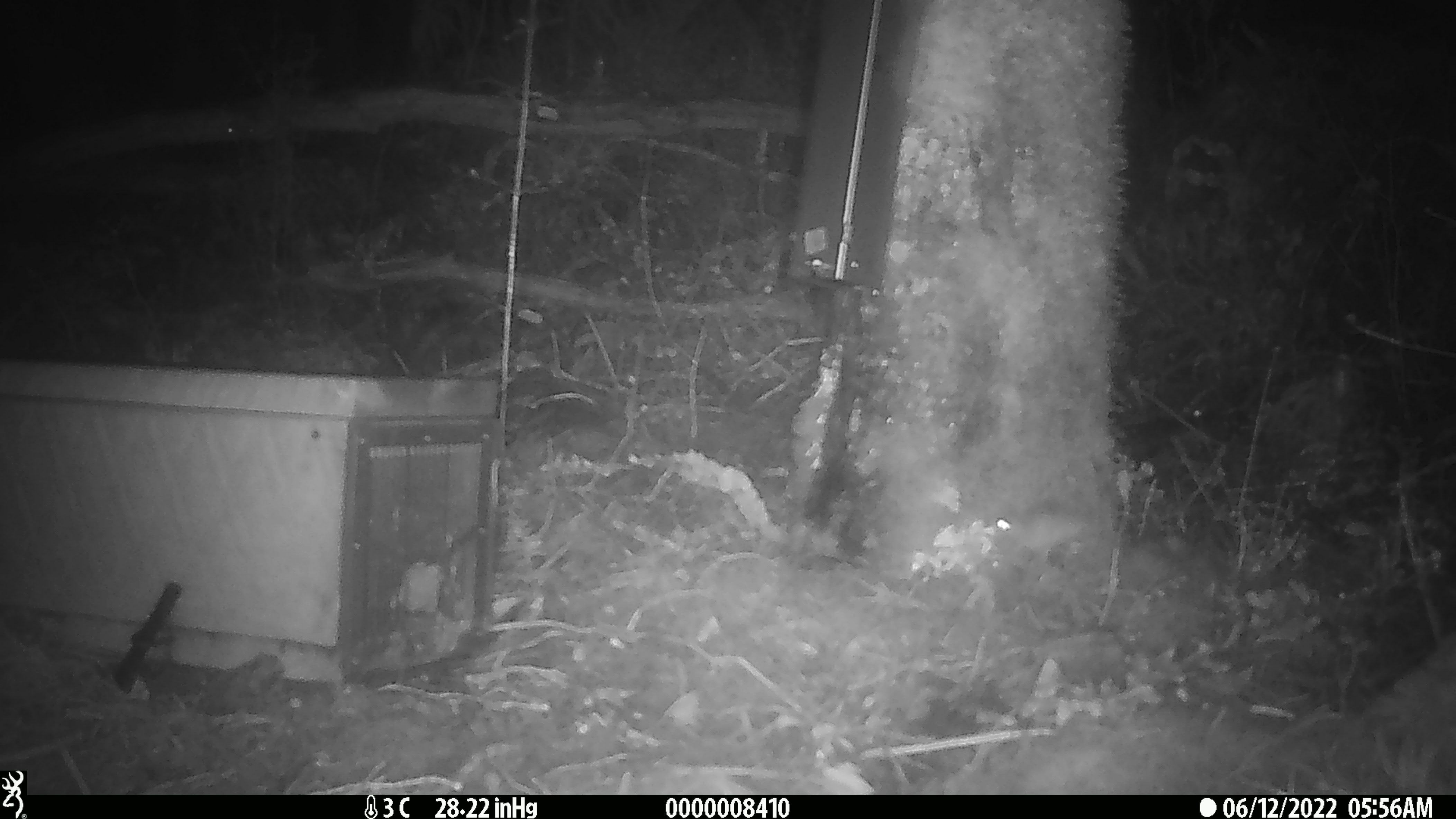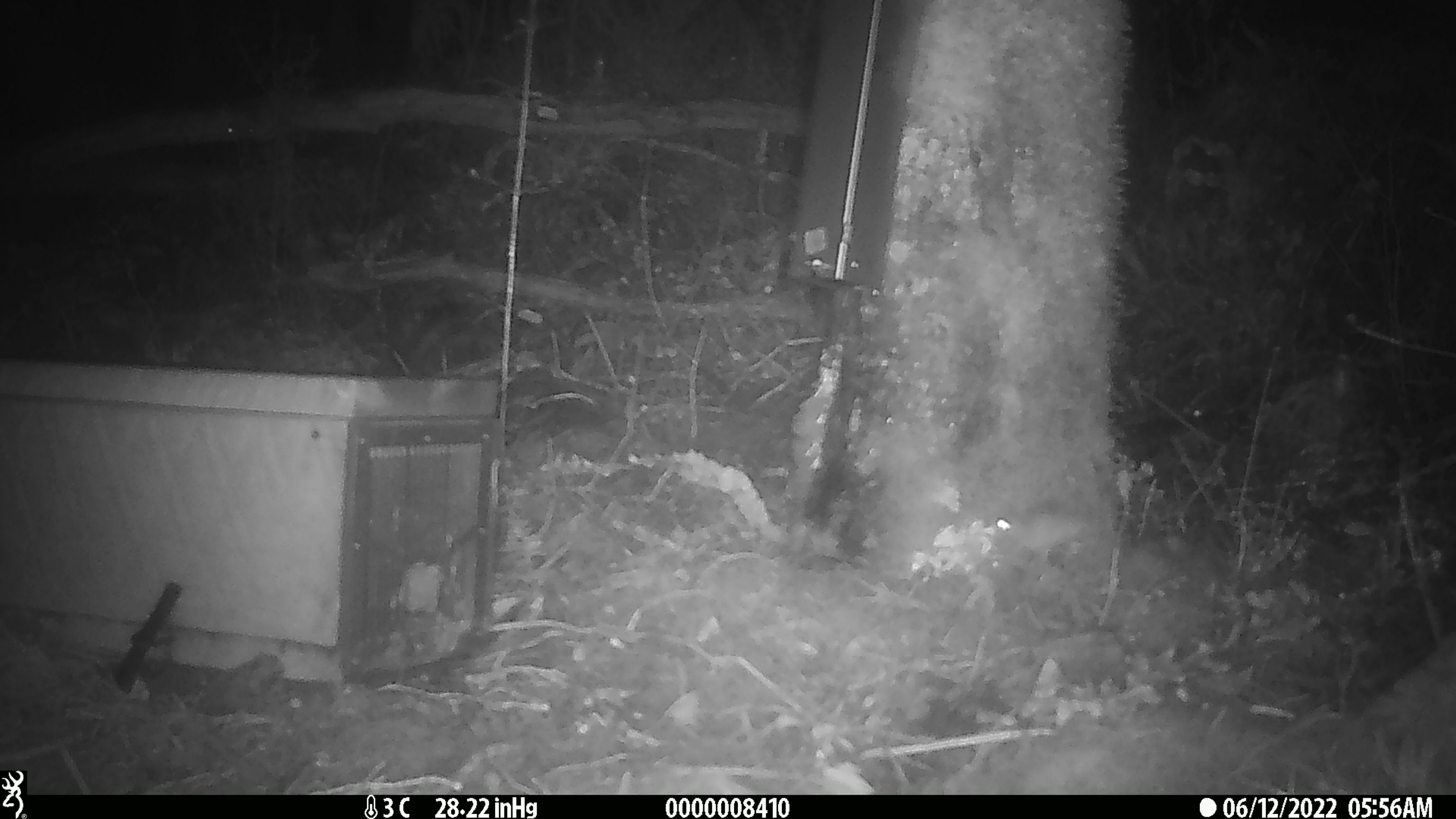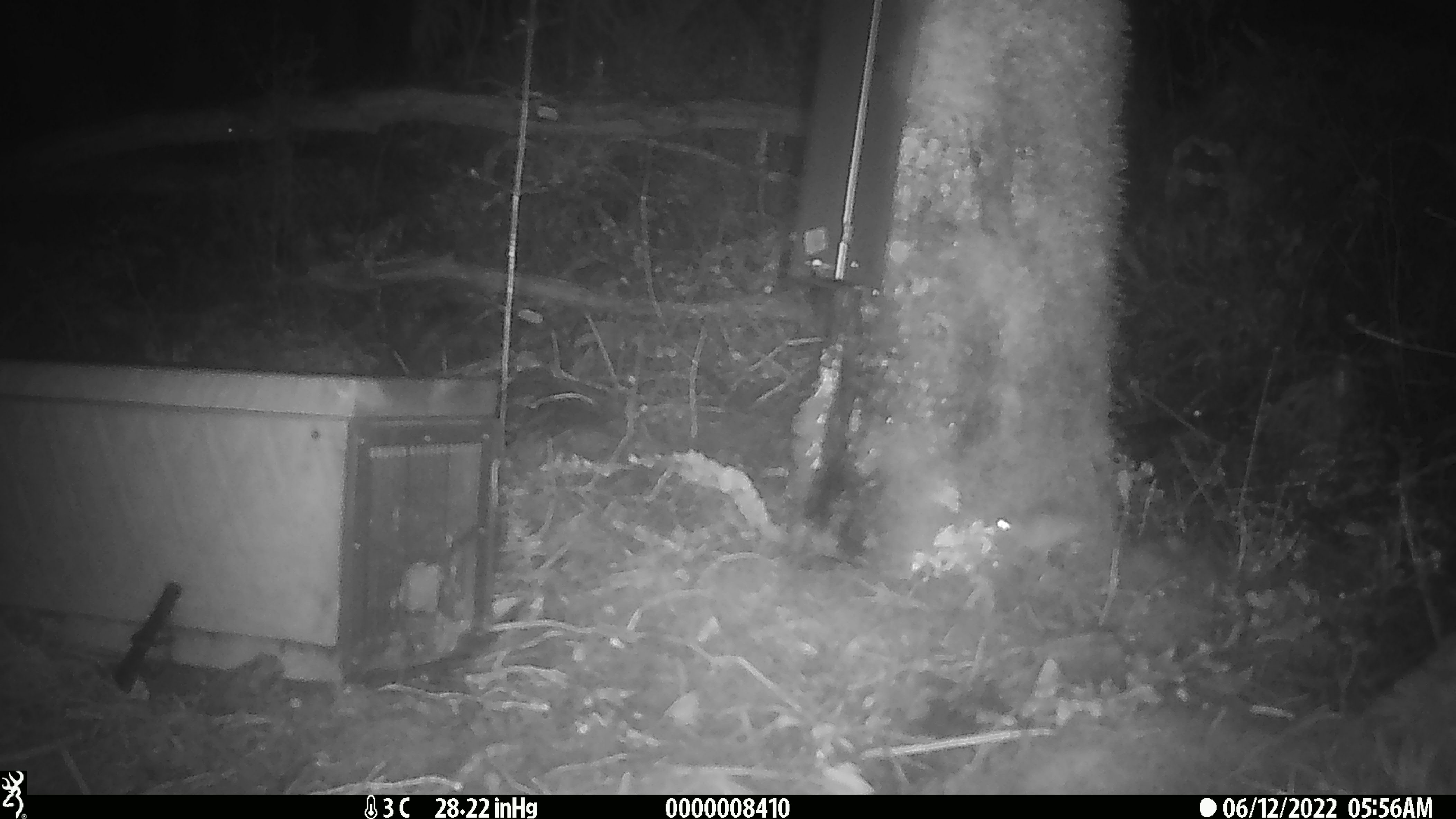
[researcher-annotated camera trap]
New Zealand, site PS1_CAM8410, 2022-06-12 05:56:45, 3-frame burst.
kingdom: Animalia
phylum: Chordata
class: Mammalia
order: Rodentia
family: Muridae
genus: Mus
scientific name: Mus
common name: mouse